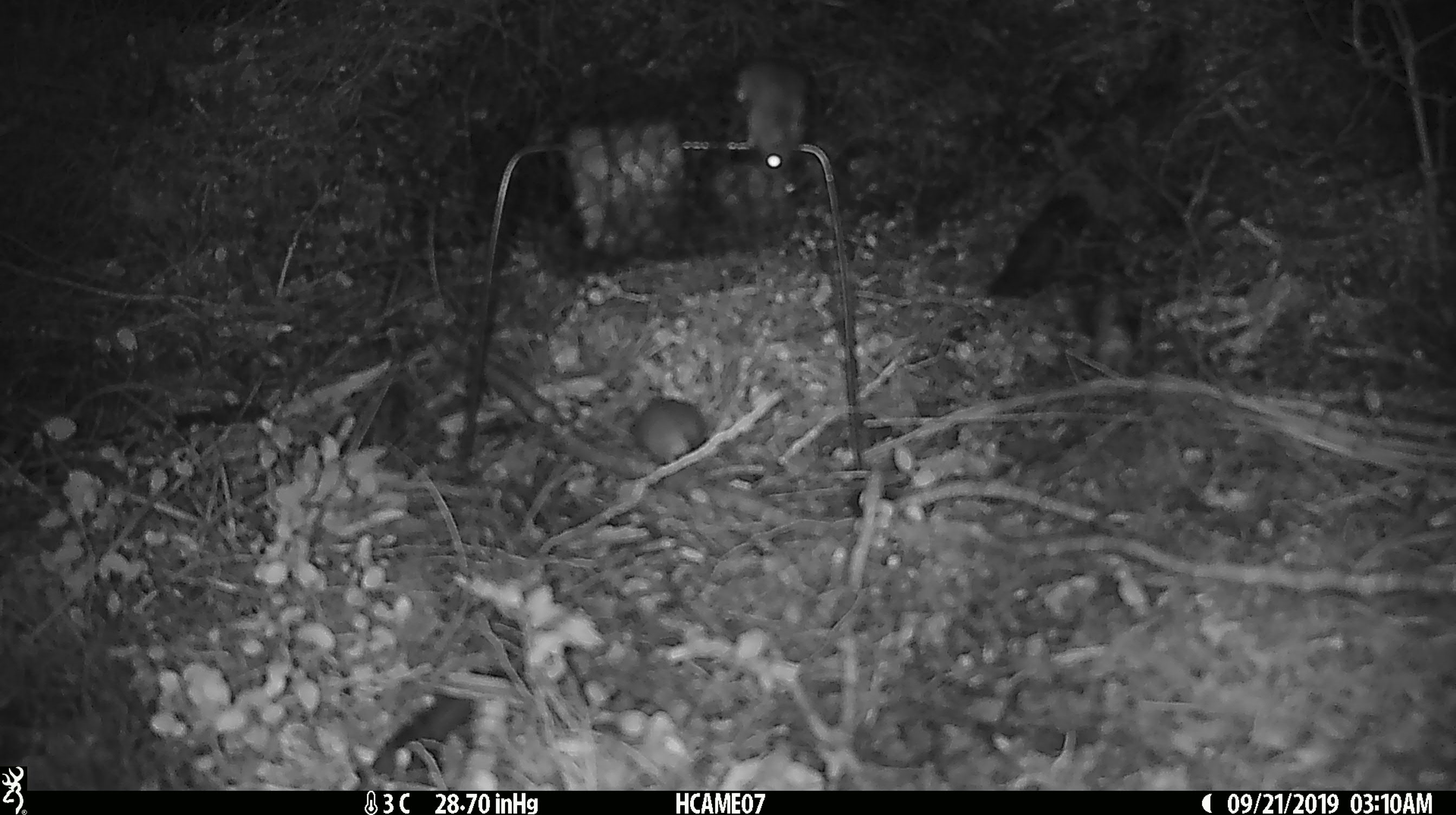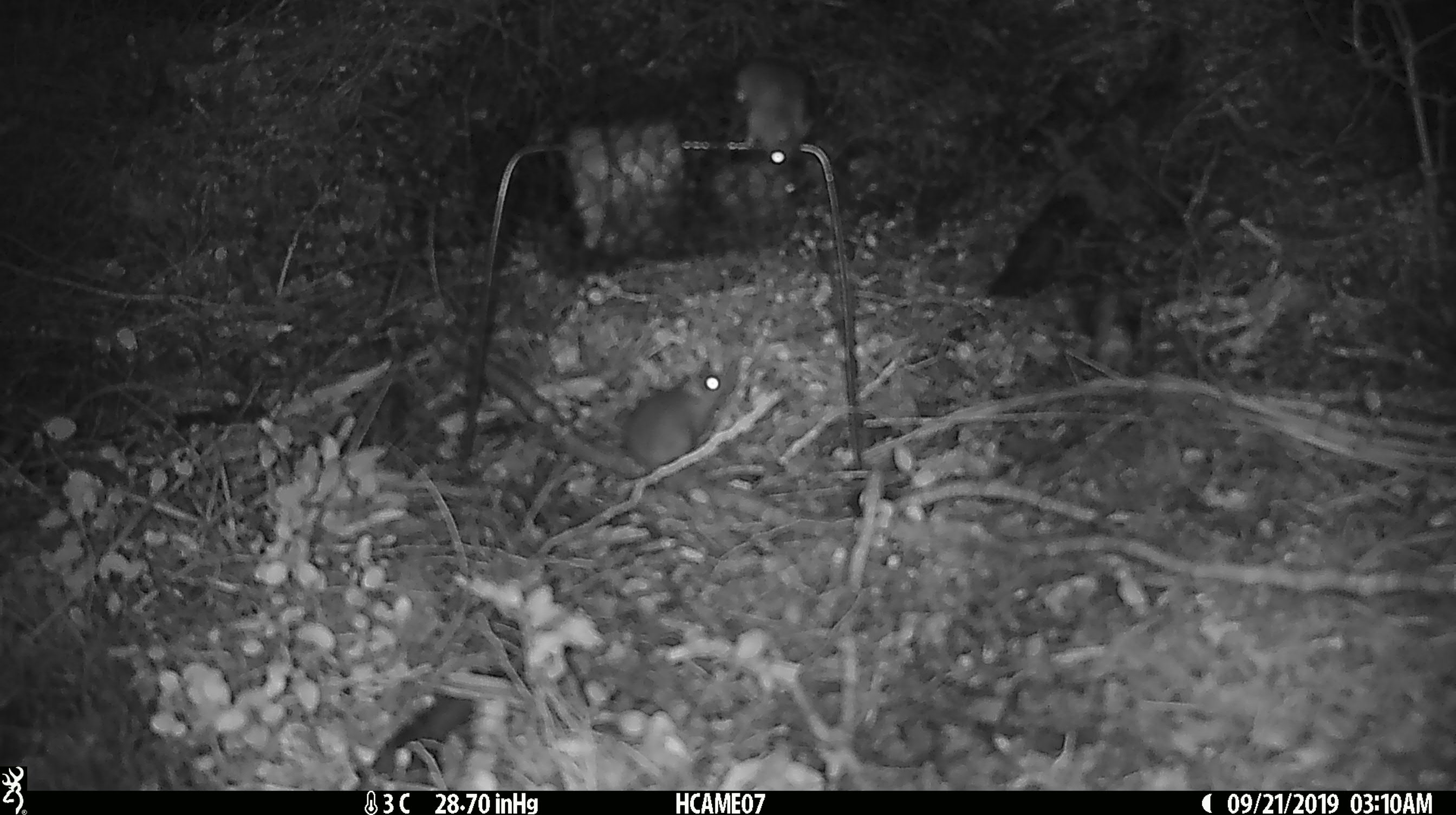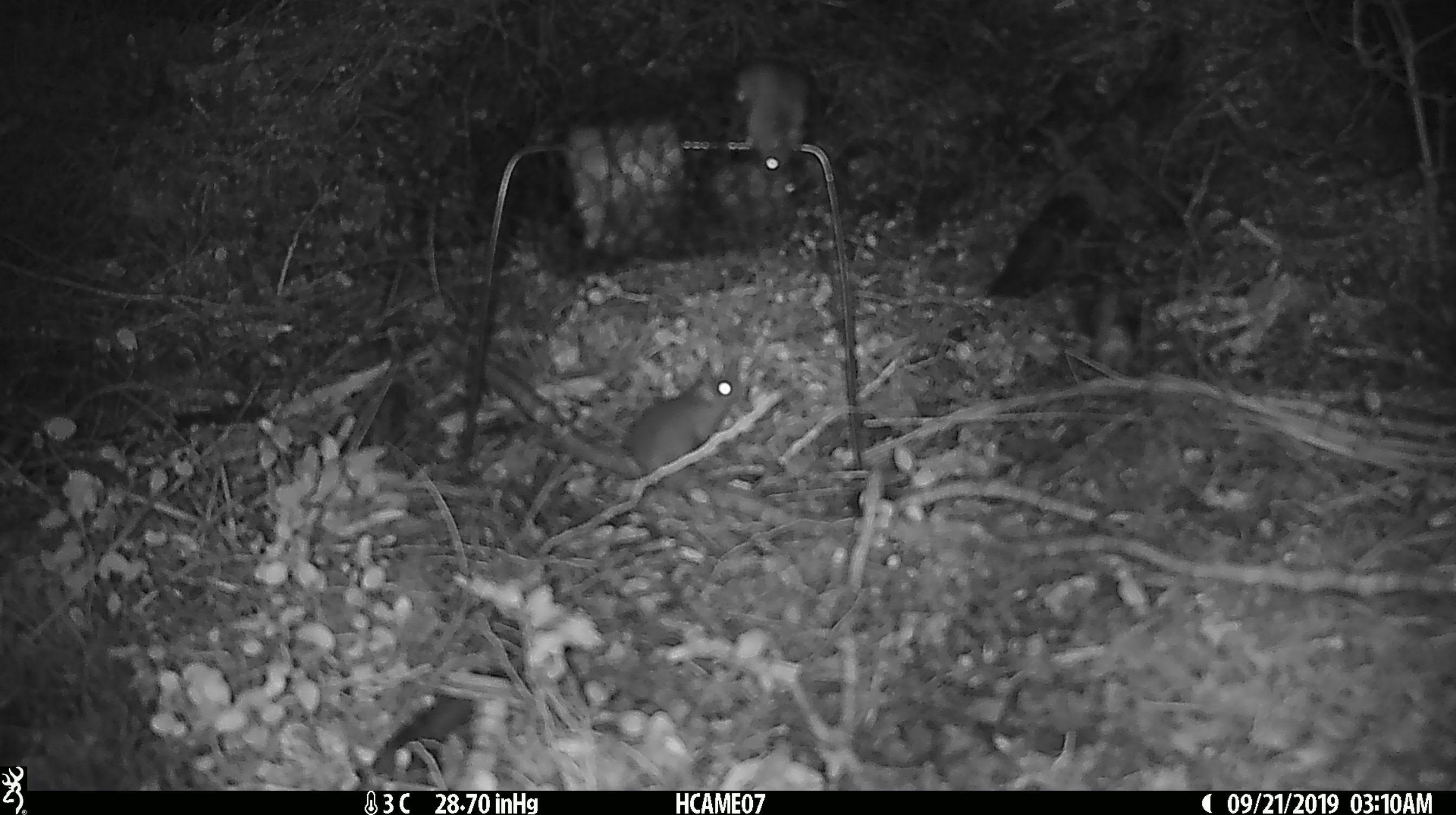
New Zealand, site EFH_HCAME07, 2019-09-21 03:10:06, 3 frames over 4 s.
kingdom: Animalia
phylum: Chordata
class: Mammalia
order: Rodentia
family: Muridae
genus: Mus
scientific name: Mus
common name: mouse